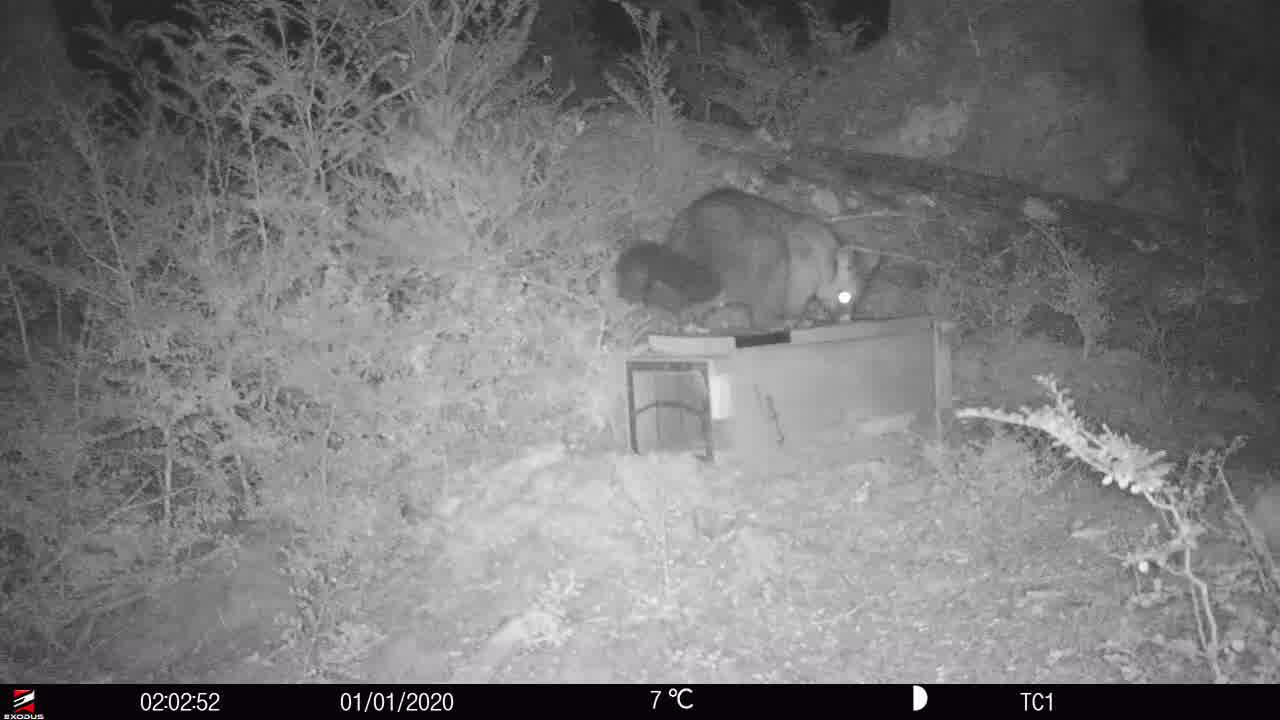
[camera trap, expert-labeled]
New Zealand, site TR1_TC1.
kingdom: Animalia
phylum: Chordata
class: Mammalia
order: Diprotodontia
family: Phalangeridae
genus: Trichosurus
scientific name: Trichosurus vulpecula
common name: common brushtail possum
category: possum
Possum (common brushtail possum) (Trichosurus vulpecula).